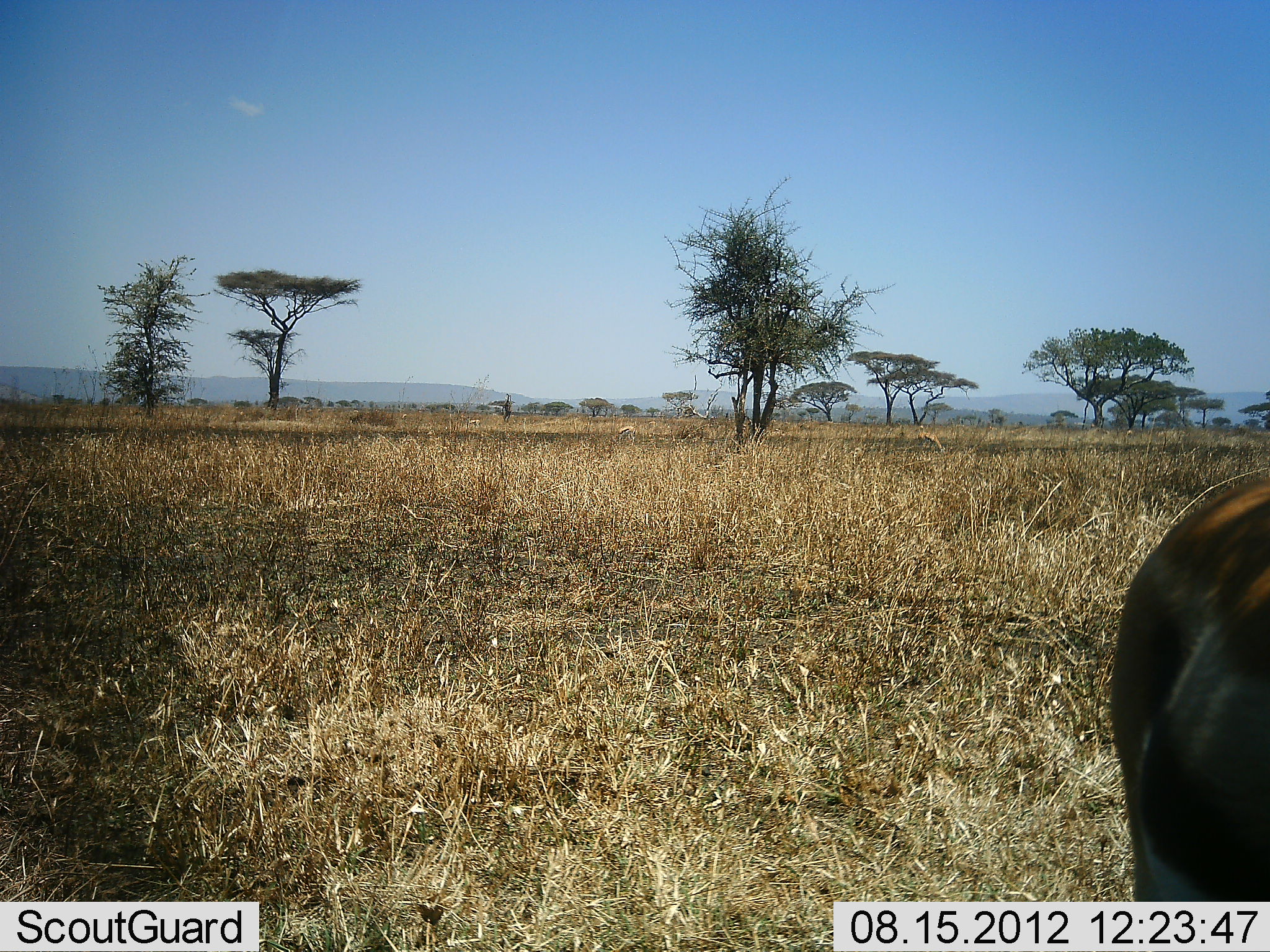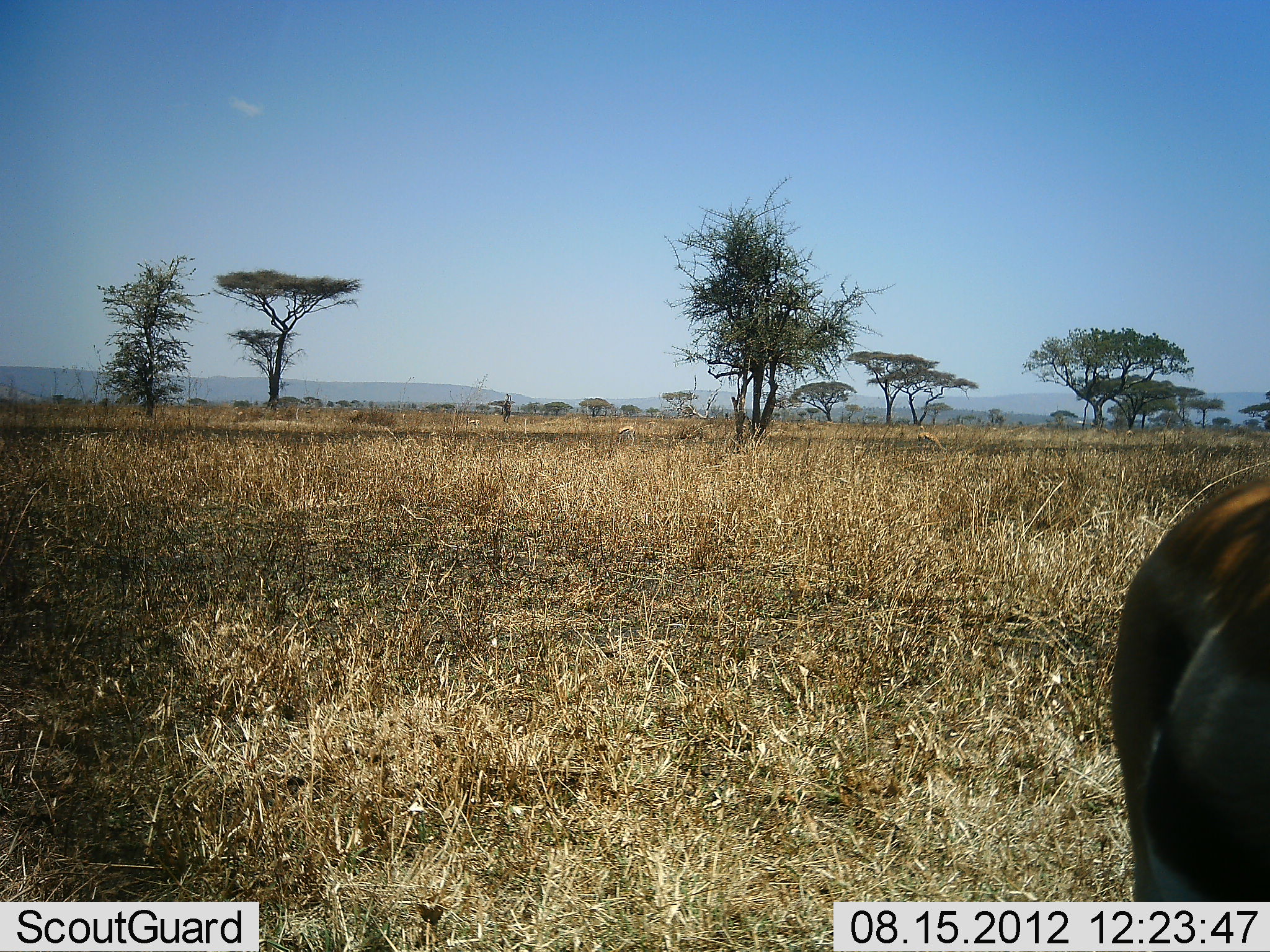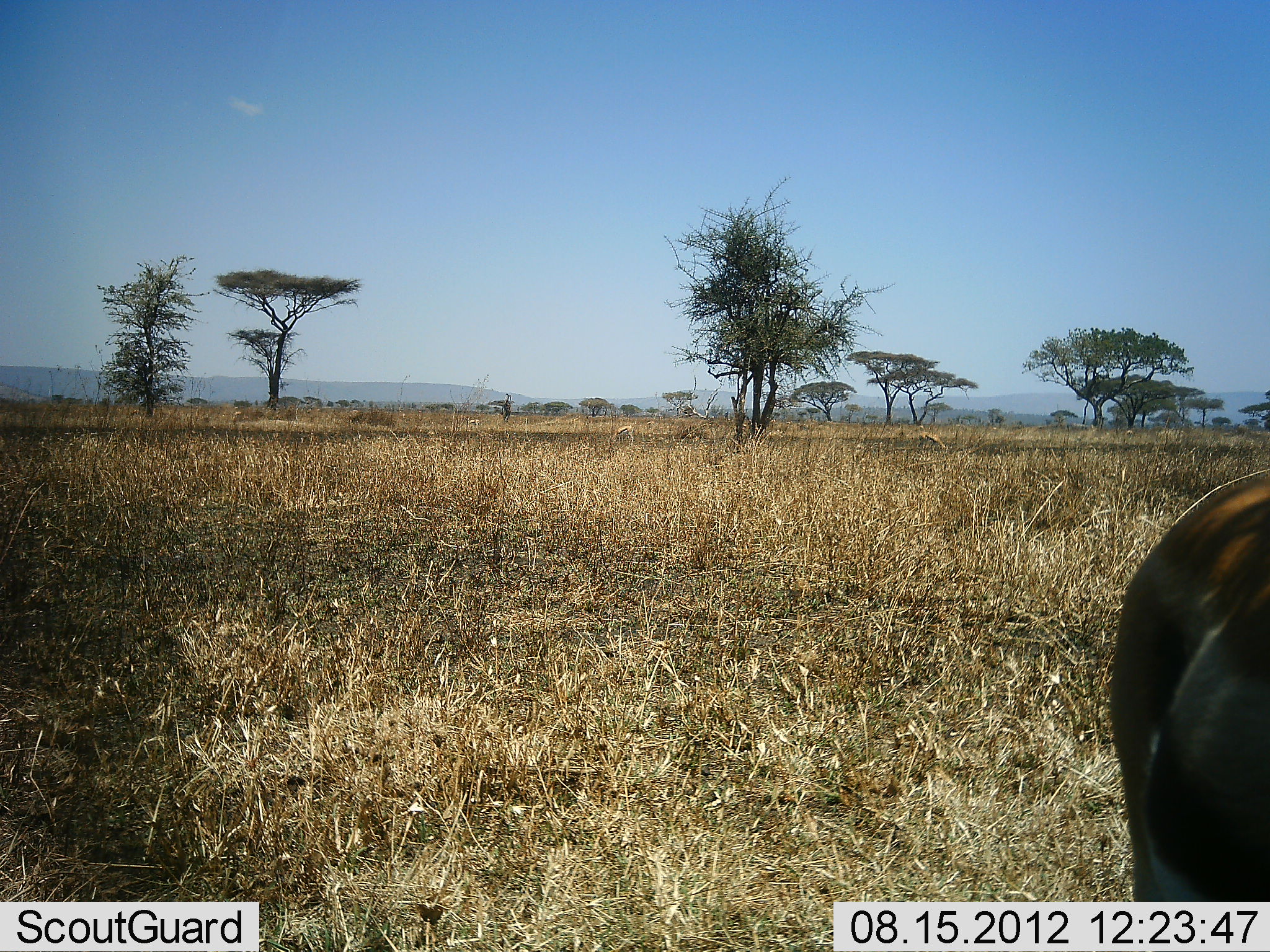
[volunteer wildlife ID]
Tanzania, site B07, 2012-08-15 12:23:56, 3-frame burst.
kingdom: Animalia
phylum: Chordata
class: Mammalia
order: Artiodactyla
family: Bovidae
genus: Eudorcas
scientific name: Eudorcas thomsonii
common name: thomson's gazelle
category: gazellethomsons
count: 1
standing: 100%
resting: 0%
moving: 0%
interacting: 0%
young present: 0%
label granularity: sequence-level